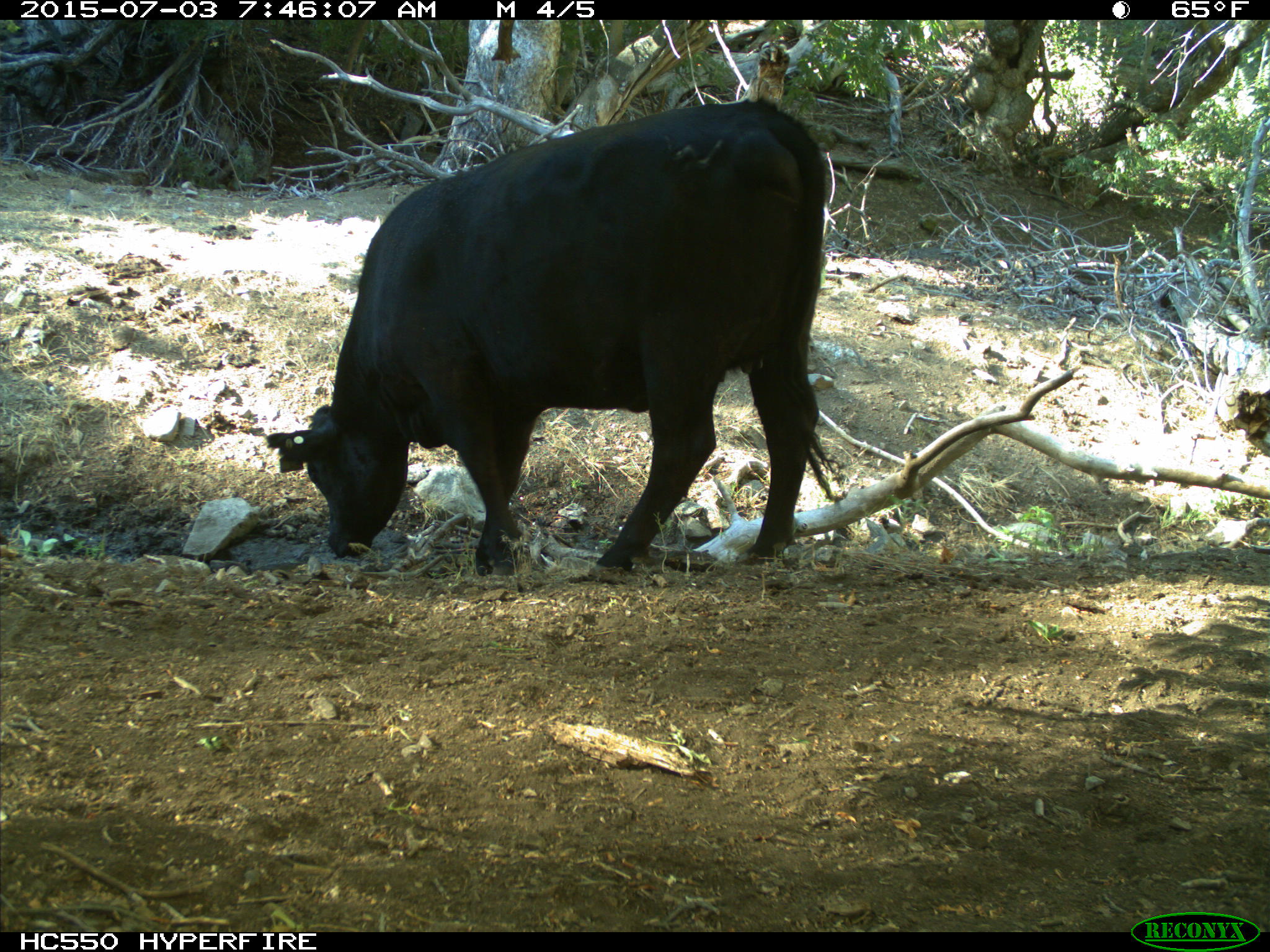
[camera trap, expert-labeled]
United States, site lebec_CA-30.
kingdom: Animalia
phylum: Chordata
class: Mammalia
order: Artiodactyla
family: Bovidae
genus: Bos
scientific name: Bos taurus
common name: domestic cow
Bos taurus (domestic cow).